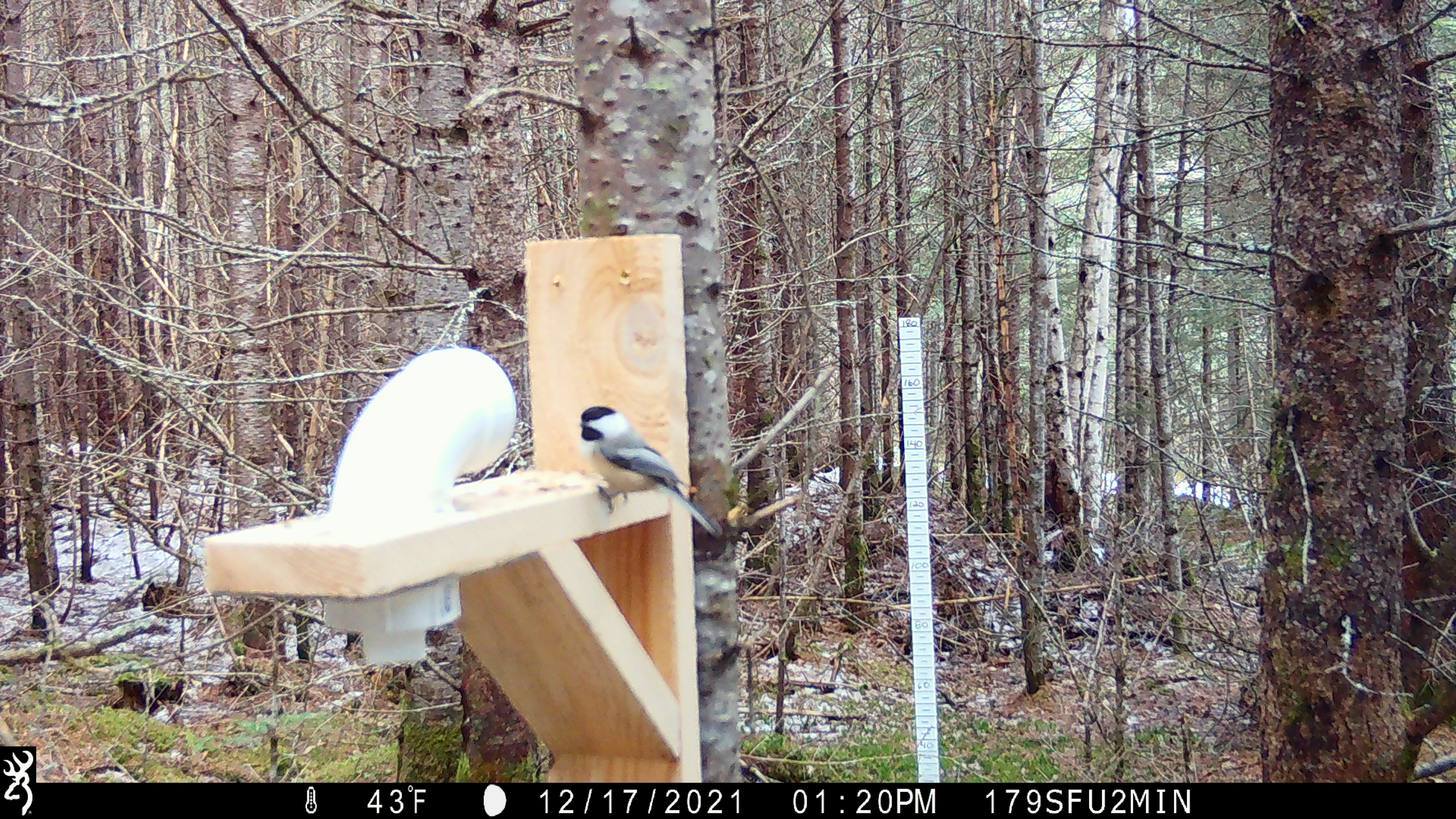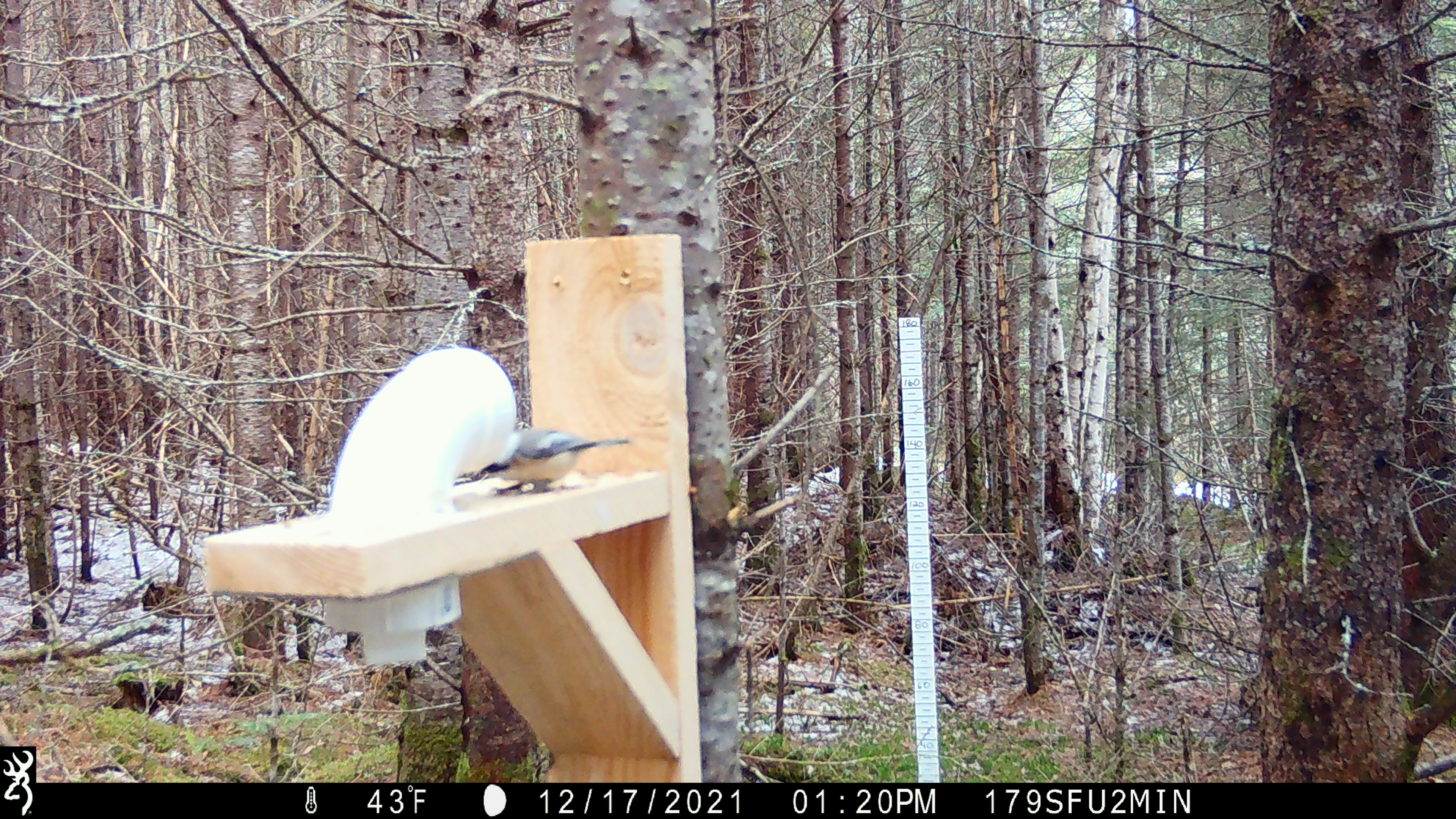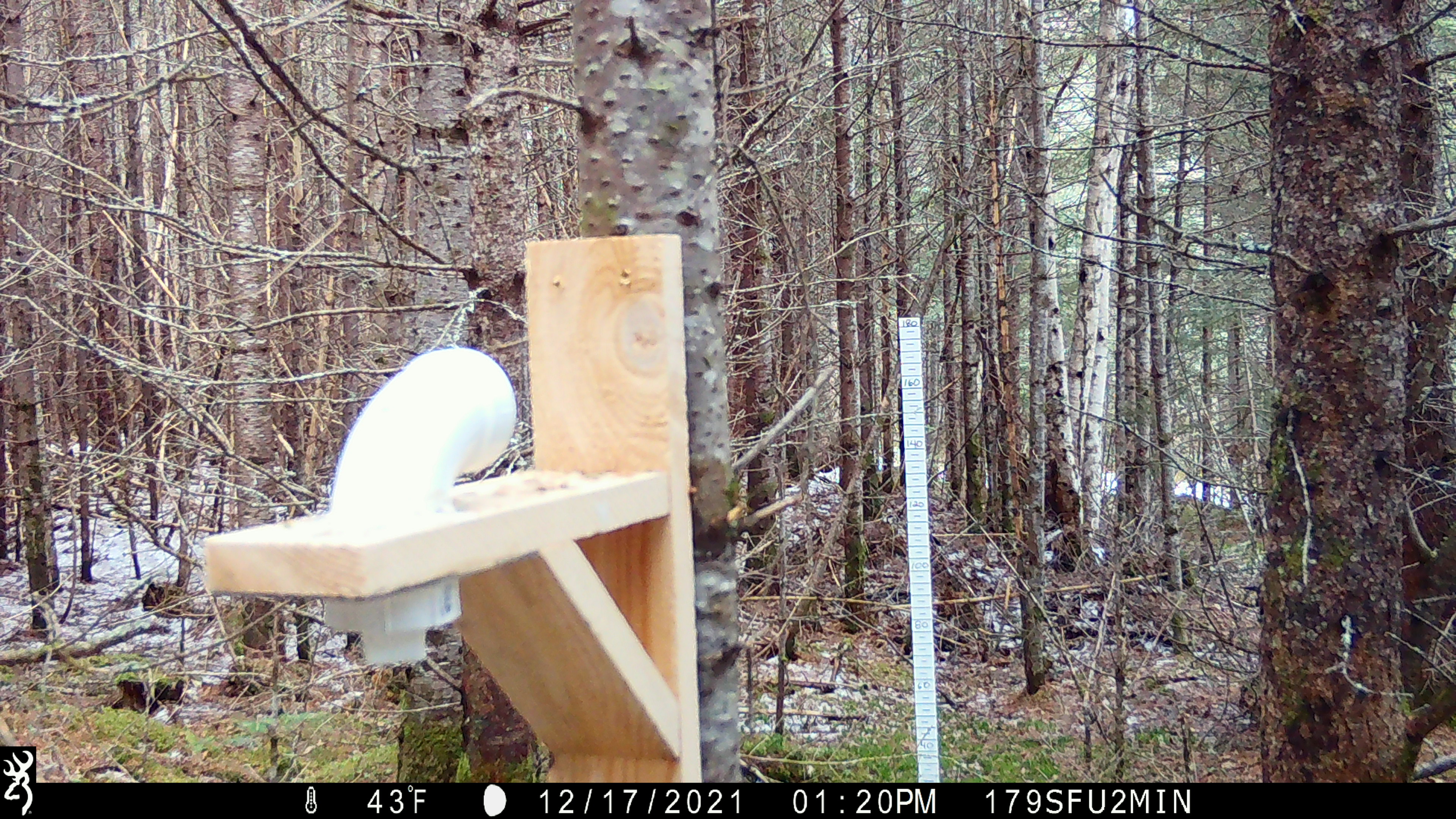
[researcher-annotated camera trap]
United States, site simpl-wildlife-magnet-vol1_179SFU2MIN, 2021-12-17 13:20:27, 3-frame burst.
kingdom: Animalia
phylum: Chordata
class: Aves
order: Passeriformes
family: Paridae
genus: Poecile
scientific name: Poecile atricapillus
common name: black-capped chickadee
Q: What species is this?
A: Black-capped chickadee (Poecile atricapillus).